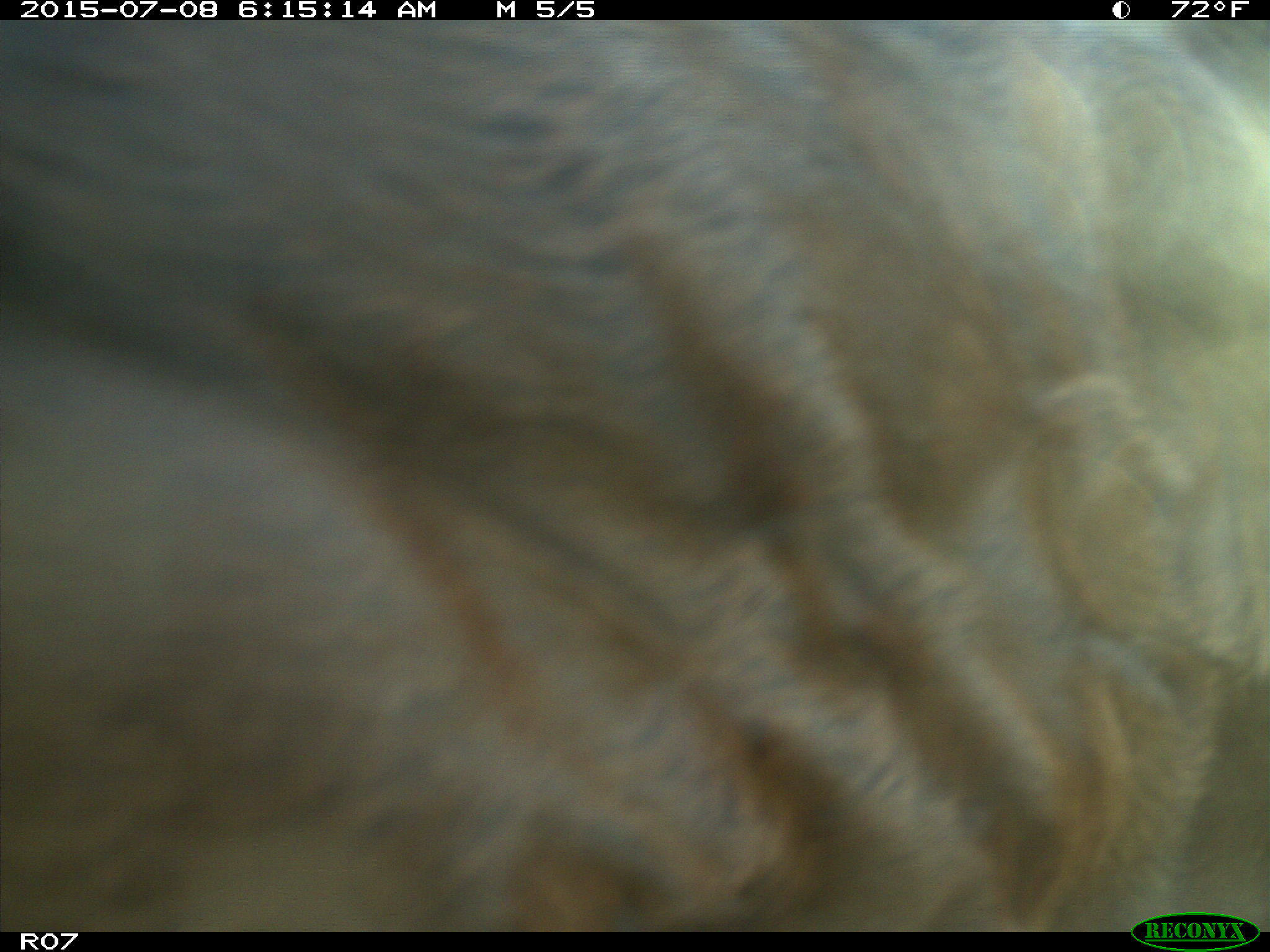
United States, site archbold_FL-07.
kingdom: Animalia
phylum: Chordata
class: Mammalia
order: Artiodactyla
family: Bovidae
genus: Bos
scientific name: Bos taurus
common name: domestic cow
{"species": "Bos taurus (domestic cow)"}